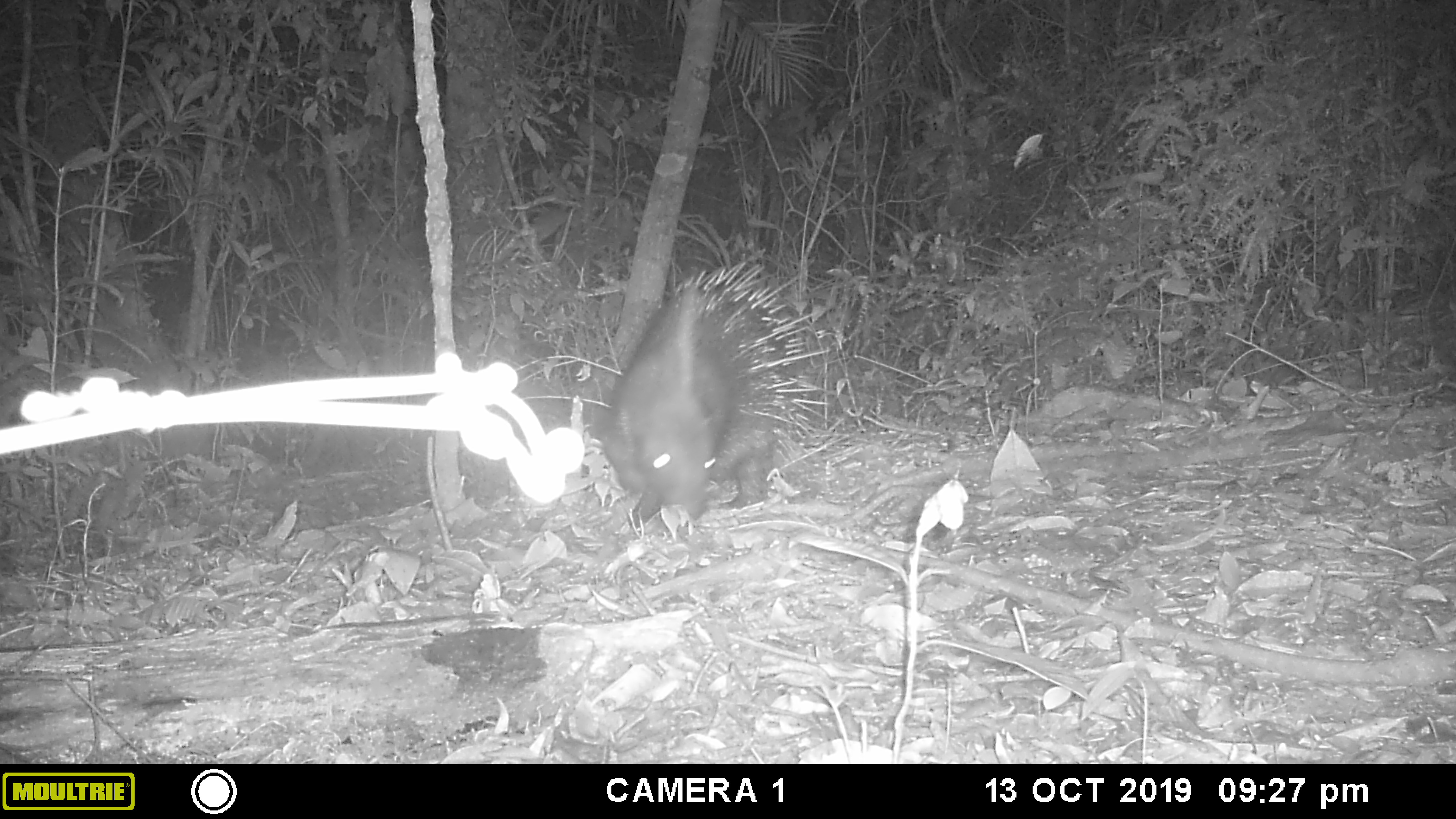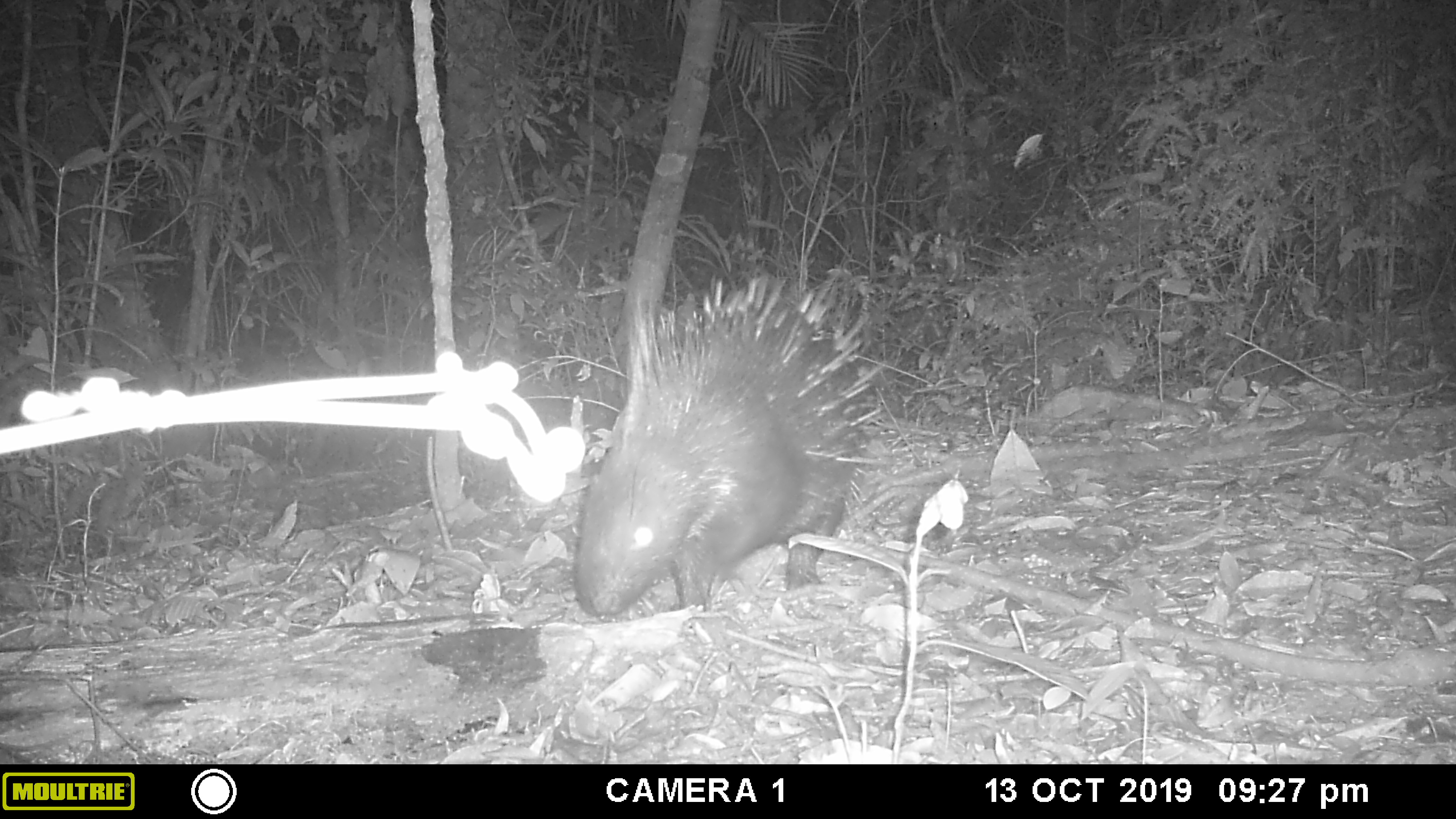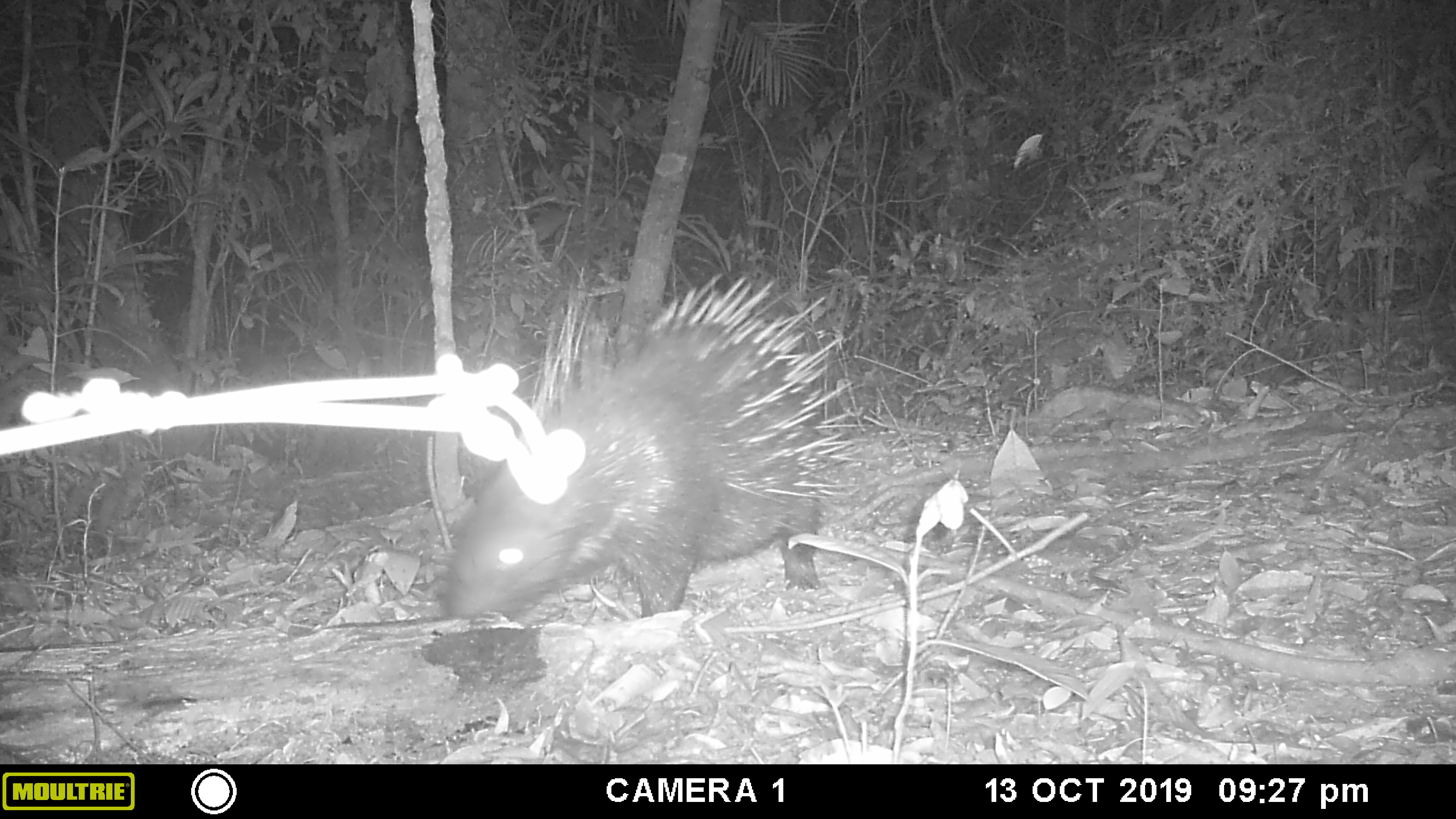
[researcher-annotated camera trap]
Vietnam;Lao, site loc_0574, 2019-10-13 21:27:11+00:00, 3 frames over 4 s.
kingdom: Animalia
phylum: Chordata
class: Mammalia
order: Rodentia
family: Hystricidae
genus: Hystrix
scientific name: Hystrix brachyura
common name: malayan porcupine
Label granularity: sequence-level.